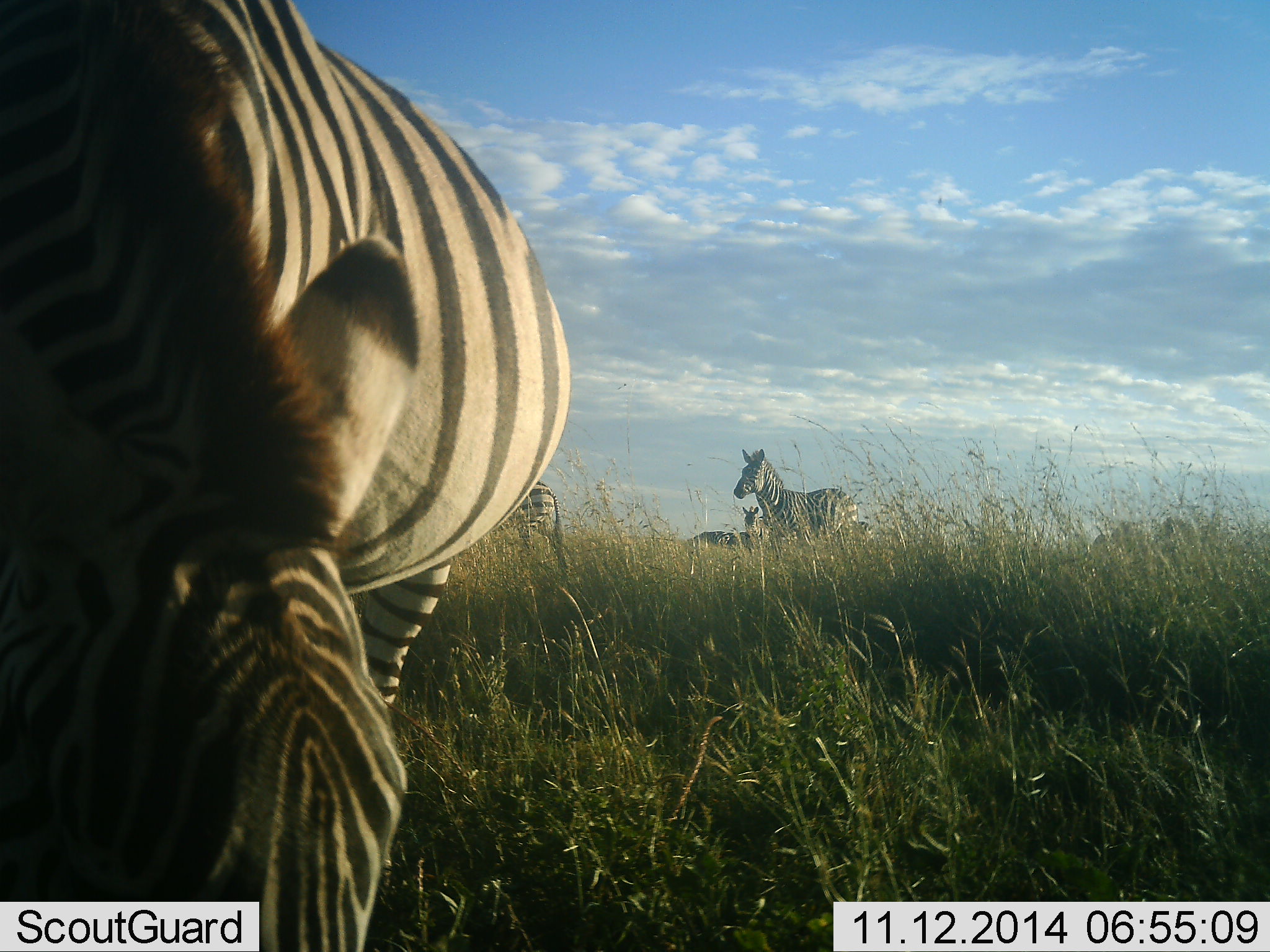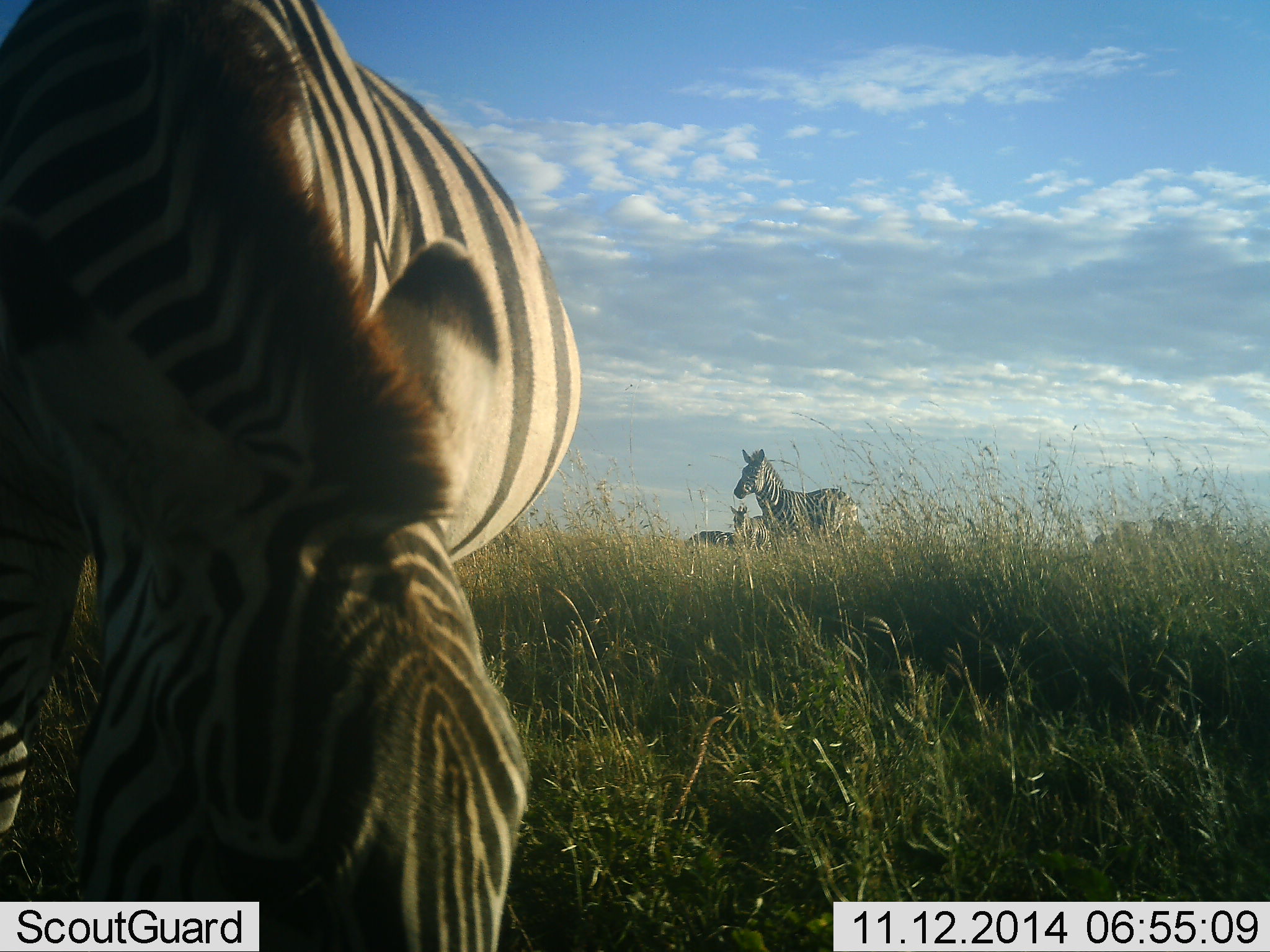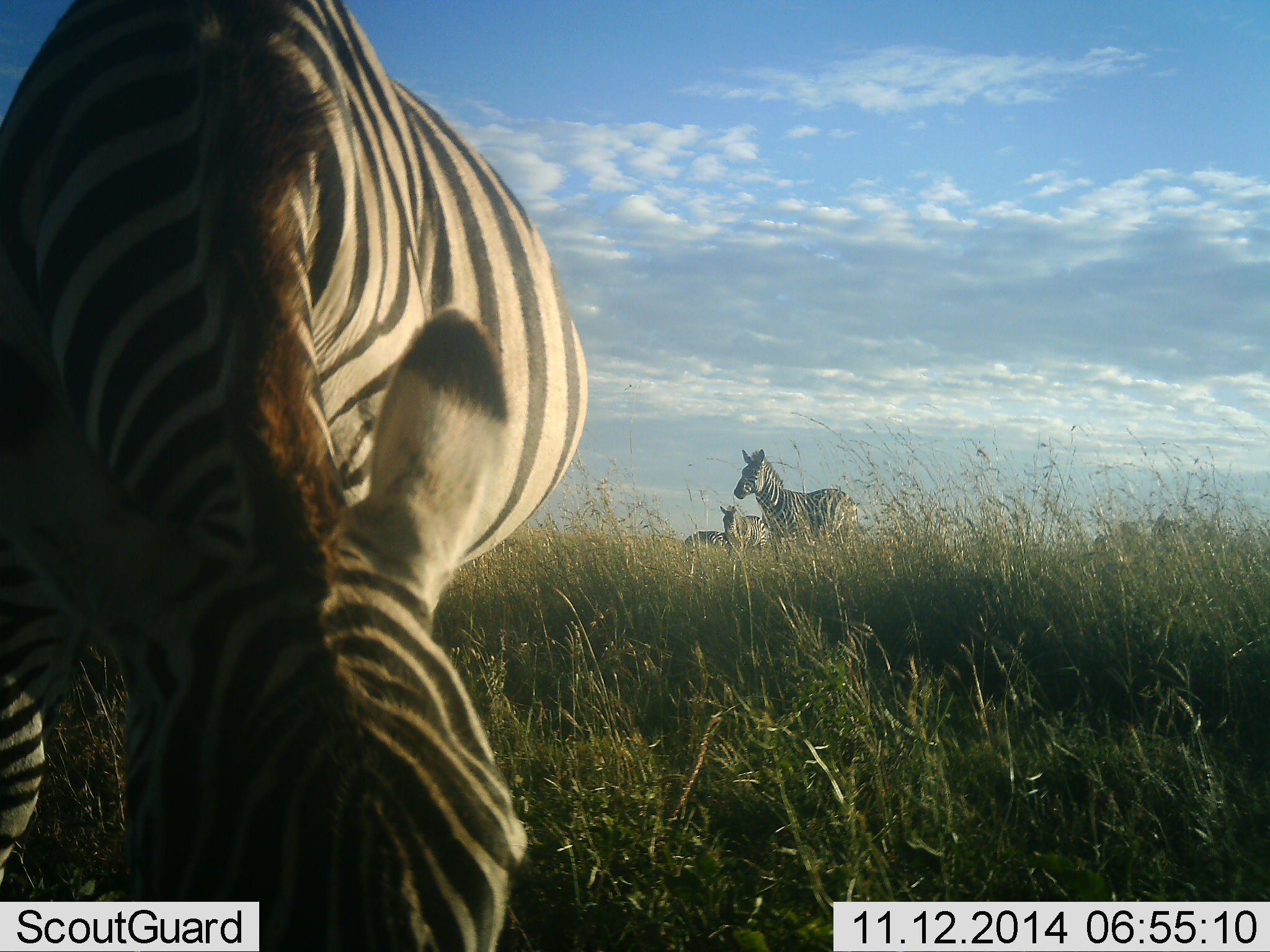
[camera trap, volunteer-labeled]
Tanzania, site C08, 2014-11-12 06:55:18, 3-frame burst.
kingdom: Animalia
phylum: Chordata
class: Mammalia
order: Perissodactyla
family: Equidae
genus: Equus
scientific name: Equus quagga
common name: plains zebra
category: zebra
Zebra (plains zebra) (Equus quagga), count 5. Behavior (volunteer vote fractions): standing 90%, resting 0%, moving 30%, interacting 0%. Young present (vote fraction): 0%. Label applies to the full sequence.